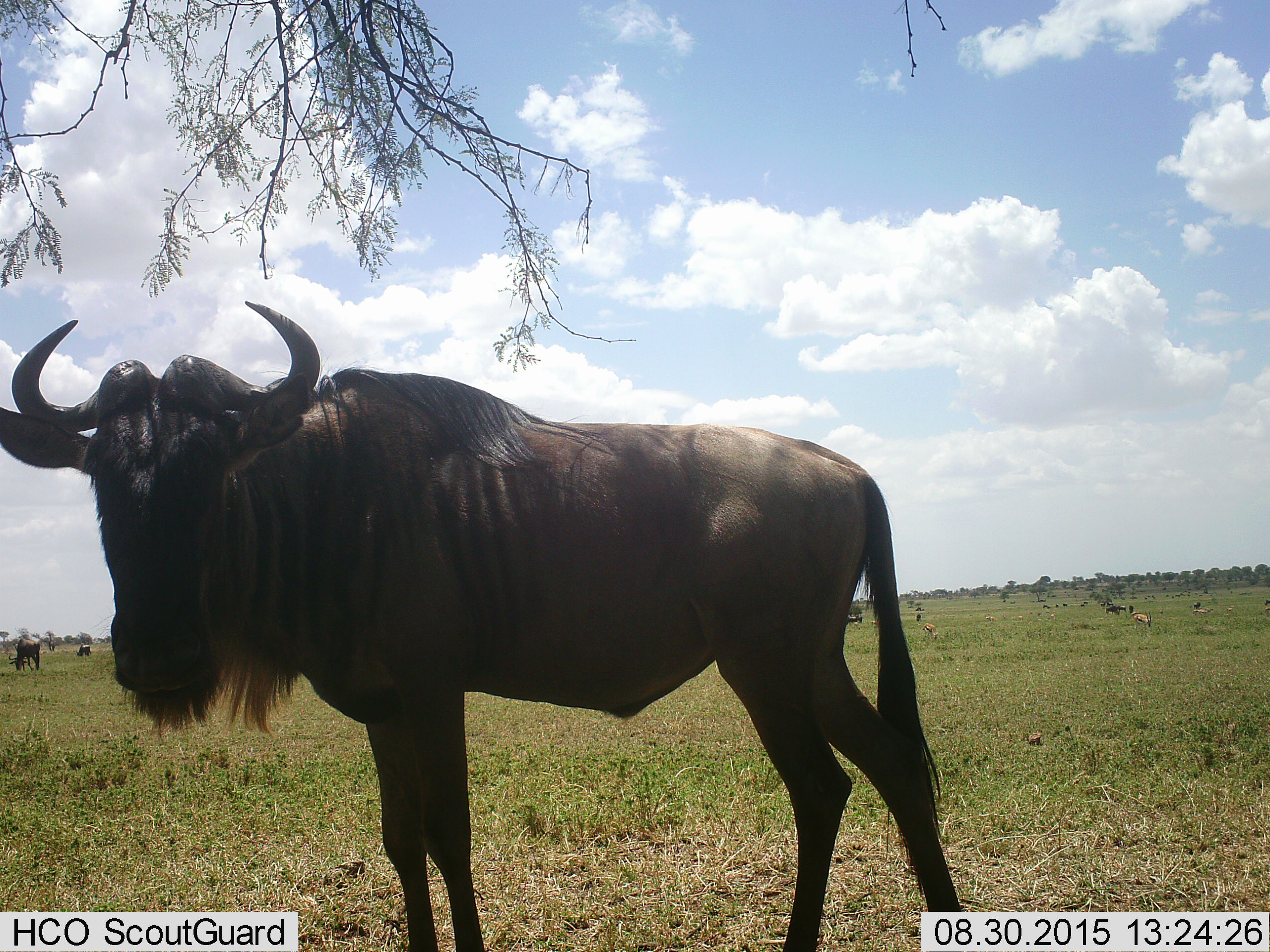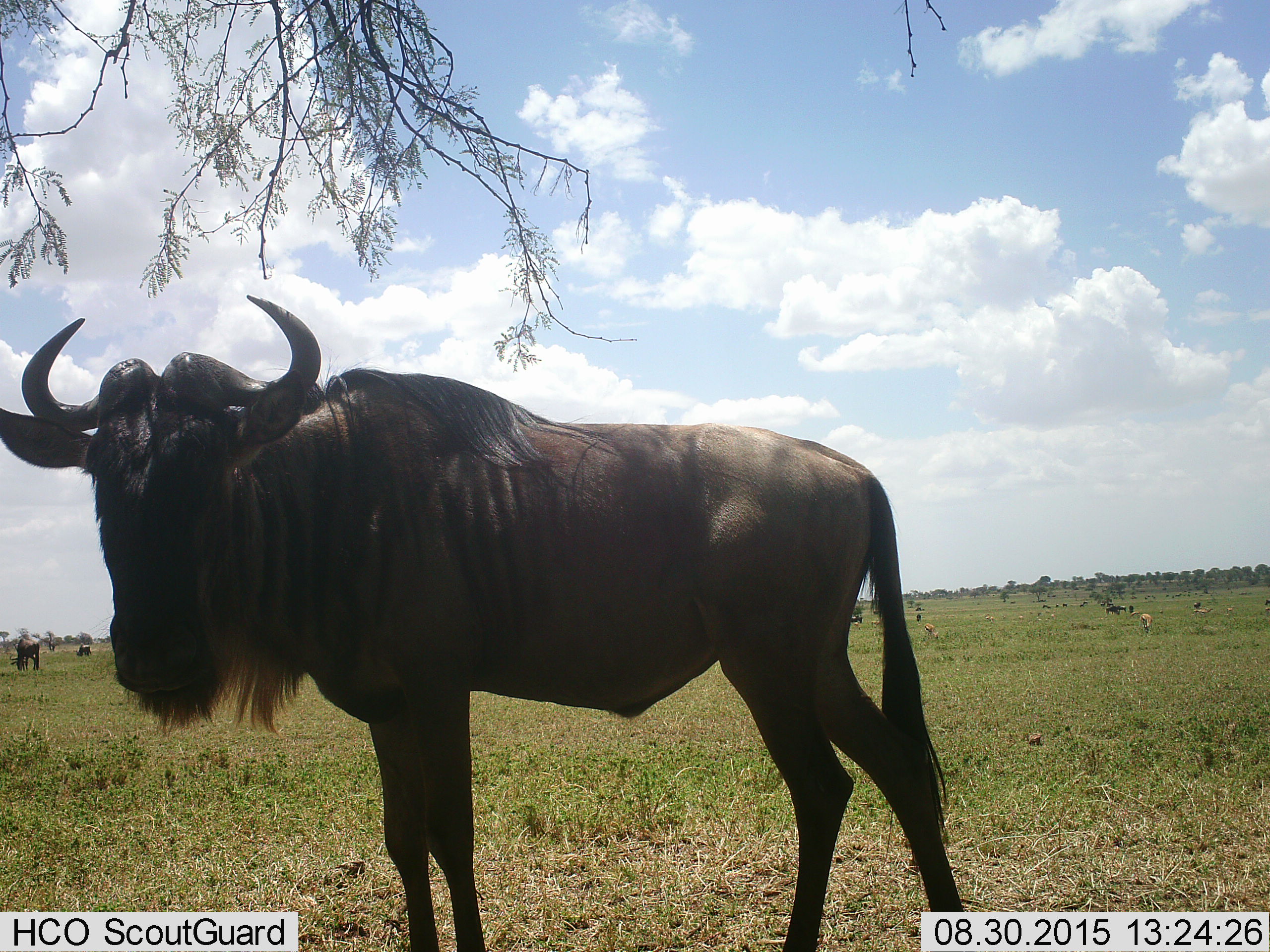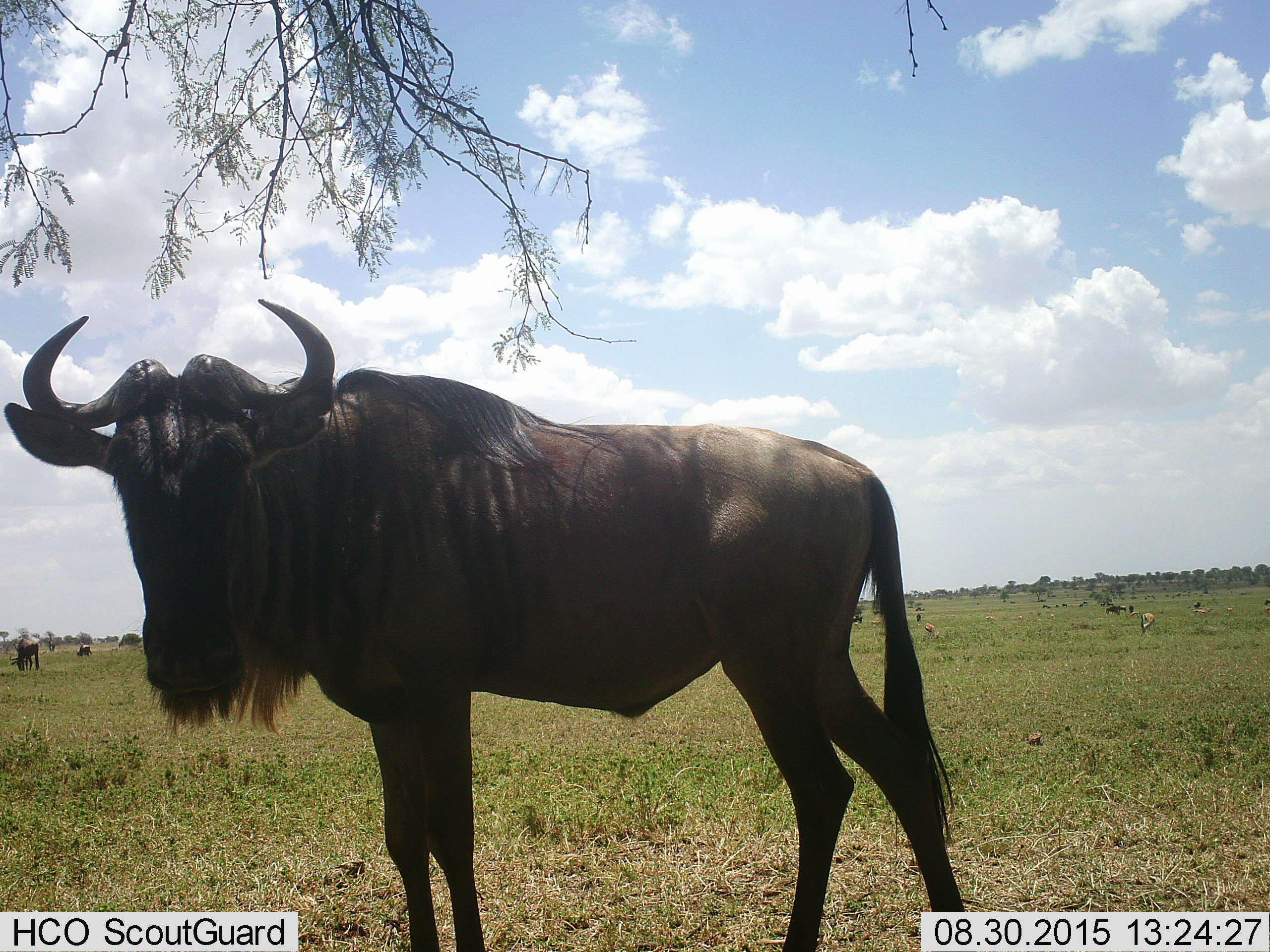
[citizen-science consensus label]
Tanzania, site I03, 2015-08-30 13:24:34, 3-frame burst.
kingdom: Animalia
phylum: Chordata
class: Mammalia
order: Artiodactyla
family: Bovidae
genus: Connochaetes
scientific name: Connochaetes taurinus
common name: blue wildebeest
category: wildebeest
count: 1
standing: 88%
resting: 0%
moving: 0%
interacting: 0%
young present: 0%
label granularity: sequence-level